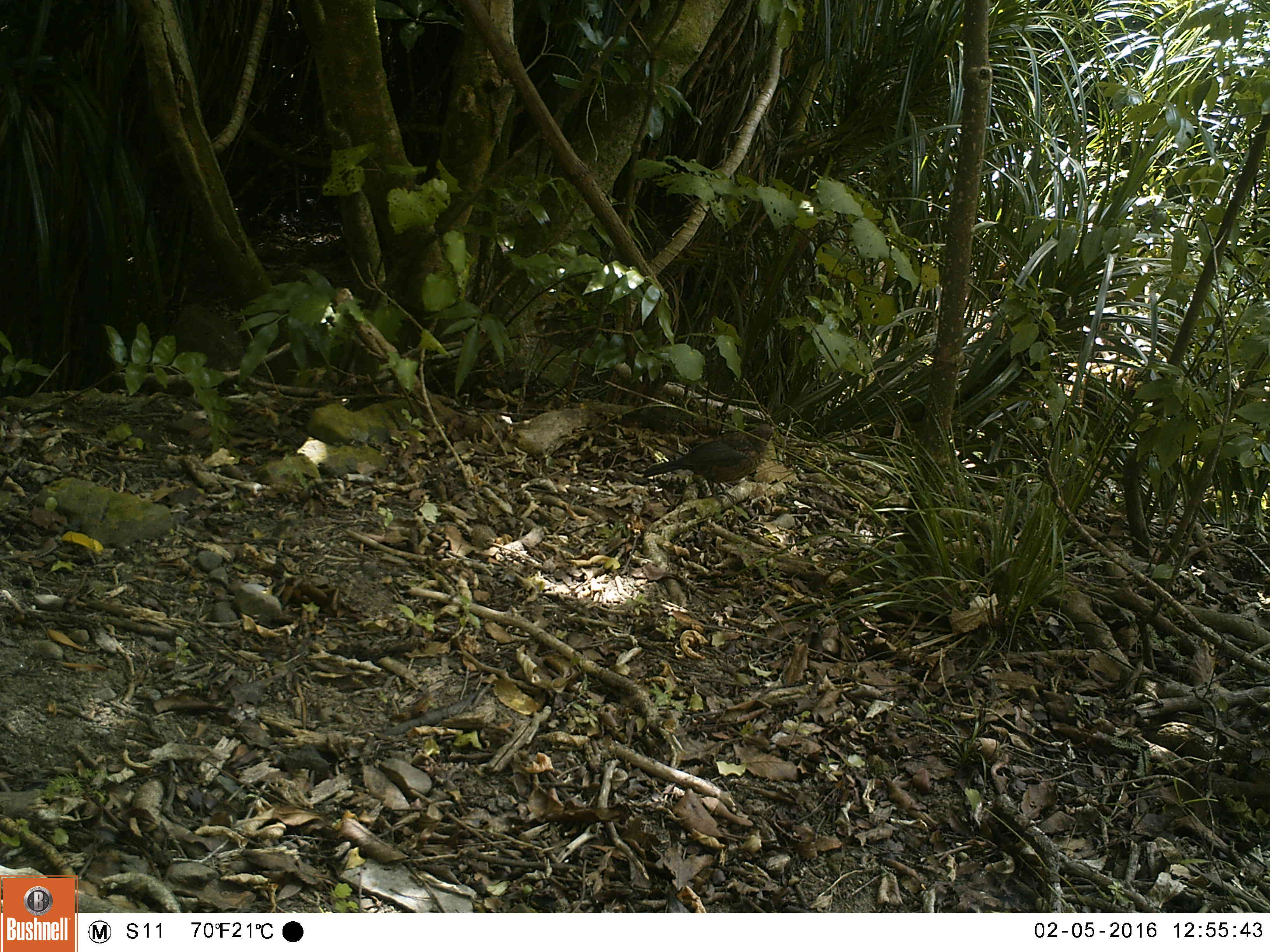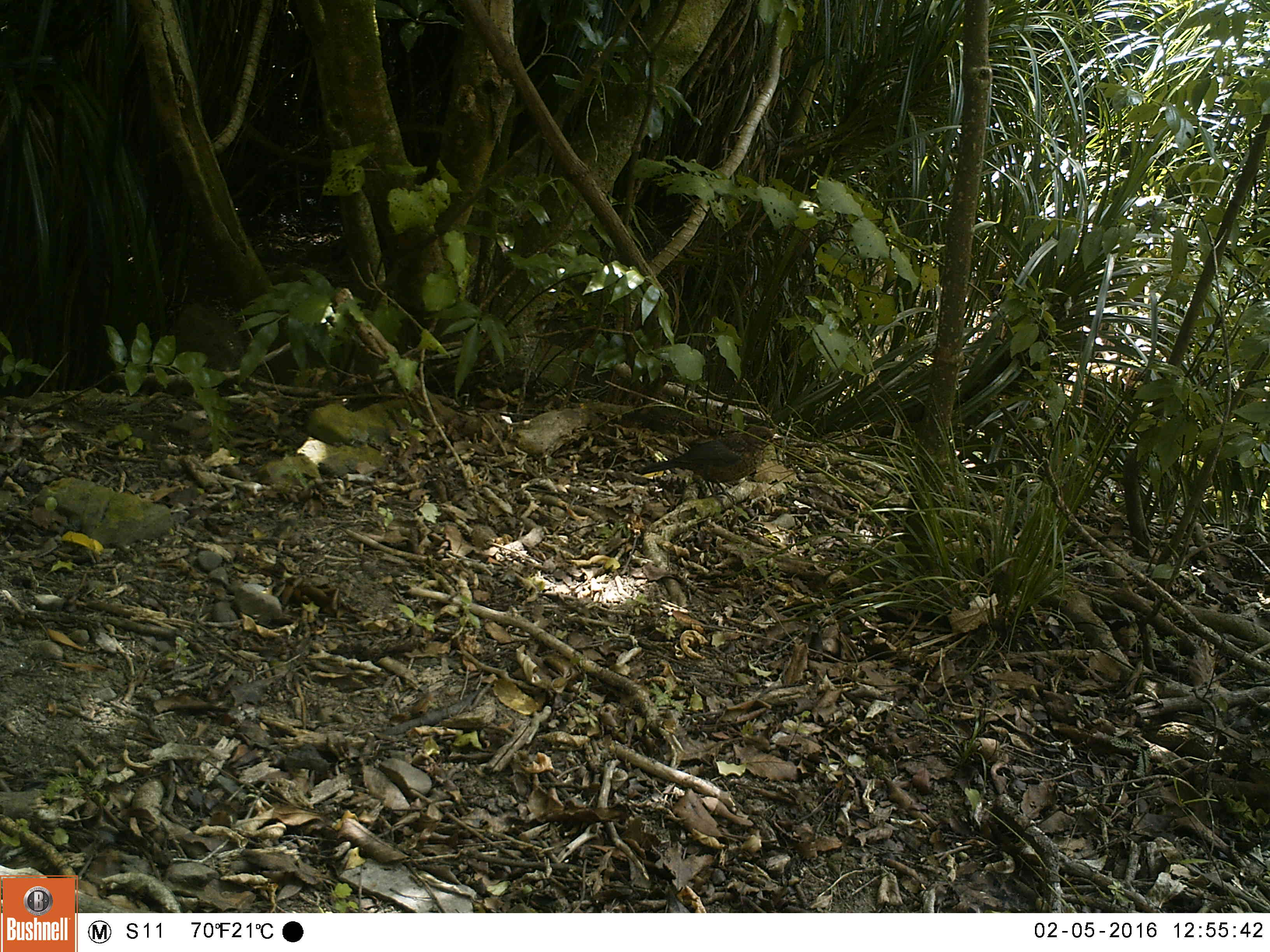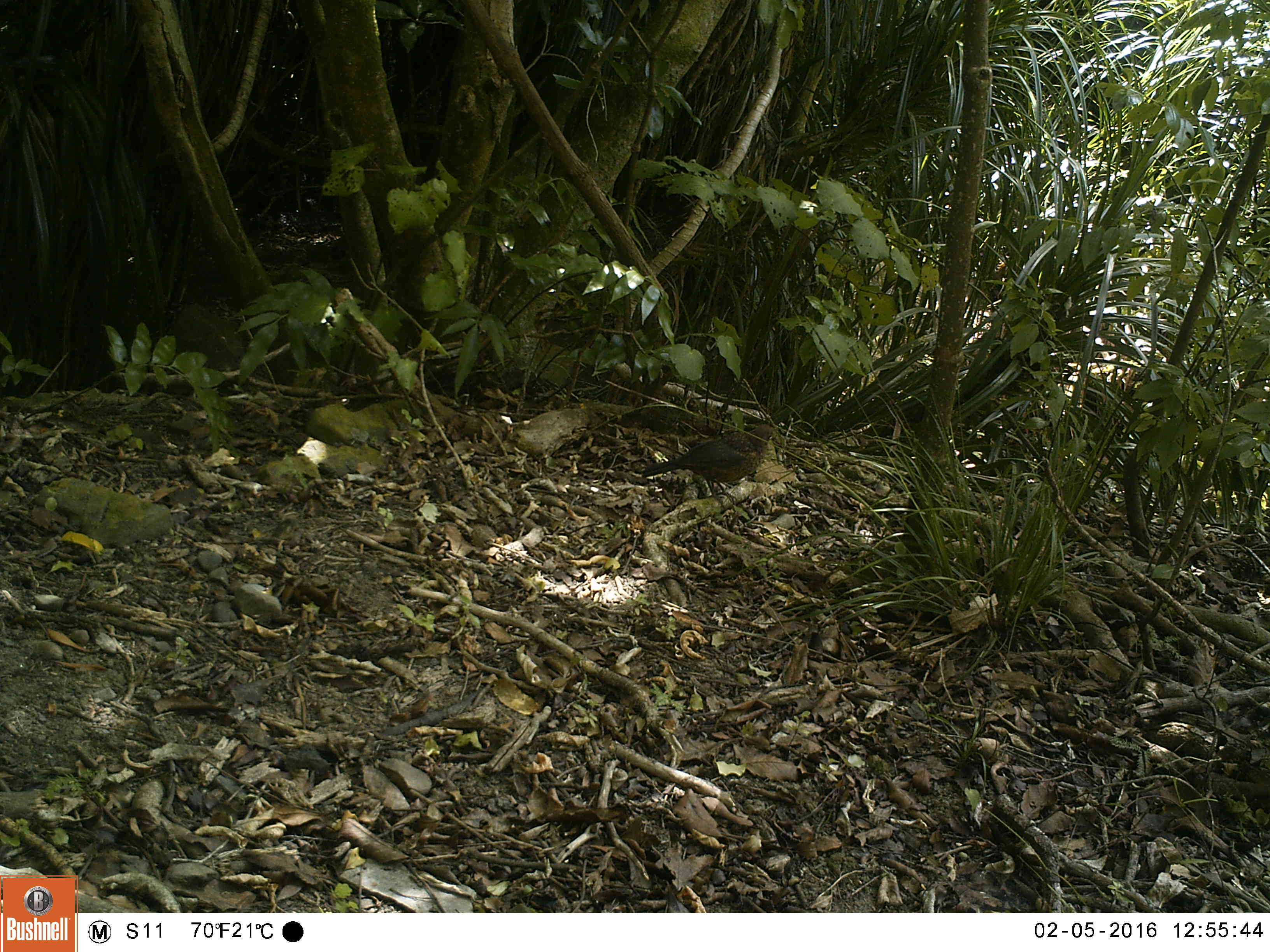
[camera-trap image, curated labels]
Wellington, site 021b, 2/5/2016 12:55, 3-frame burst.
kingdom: Animalia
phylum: Chordata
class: Aves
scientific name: Aves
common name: bird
Bird (Aves).